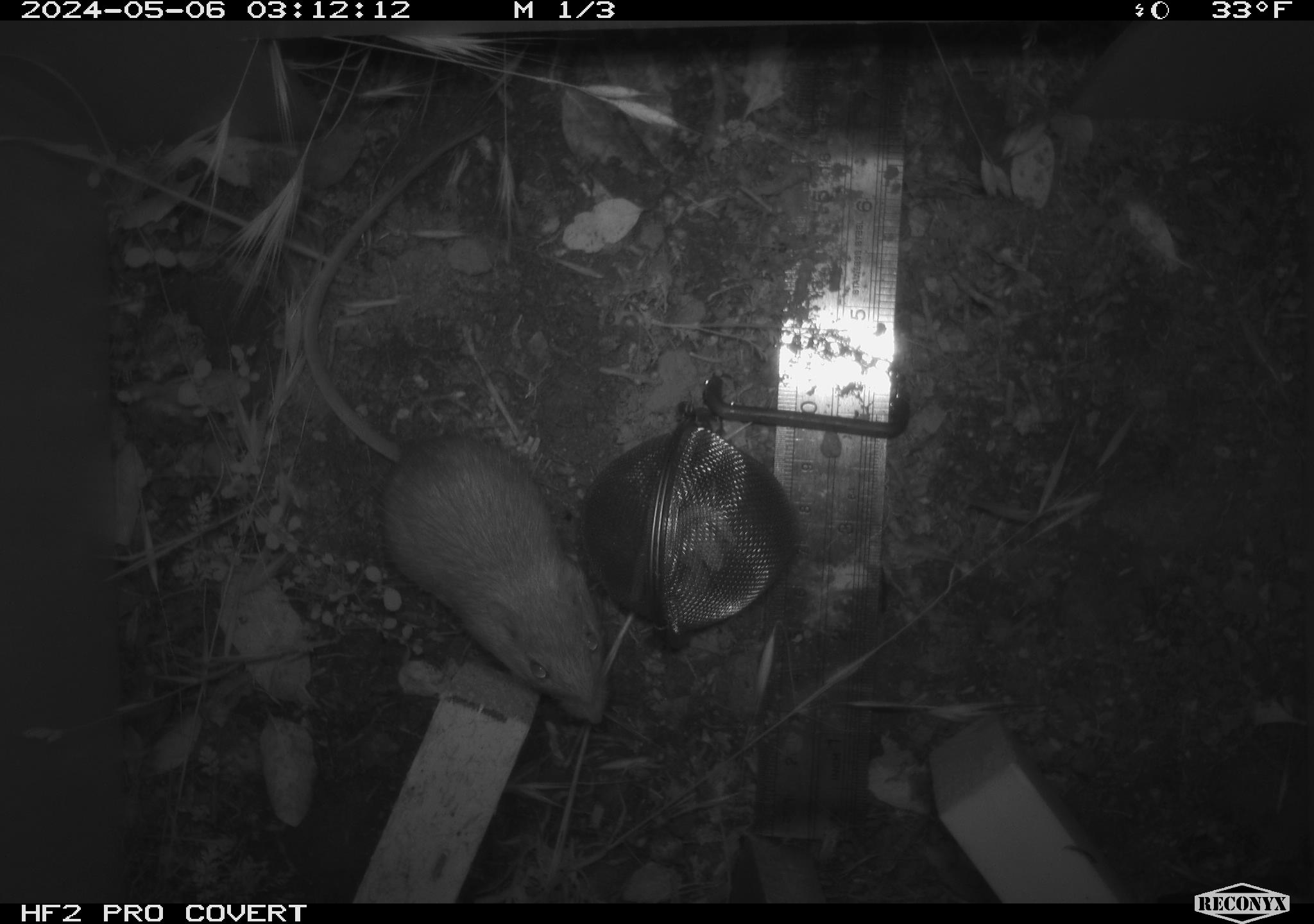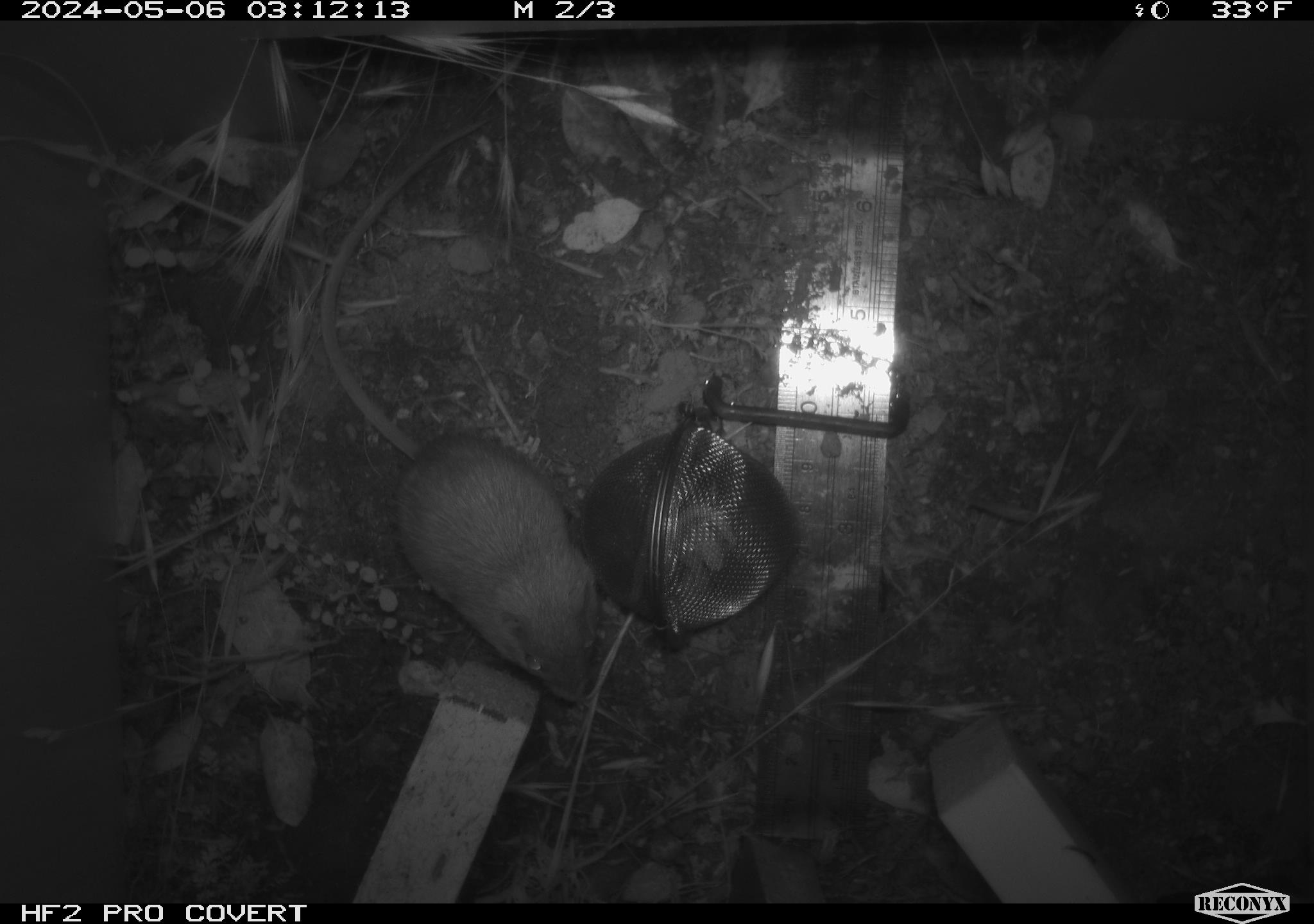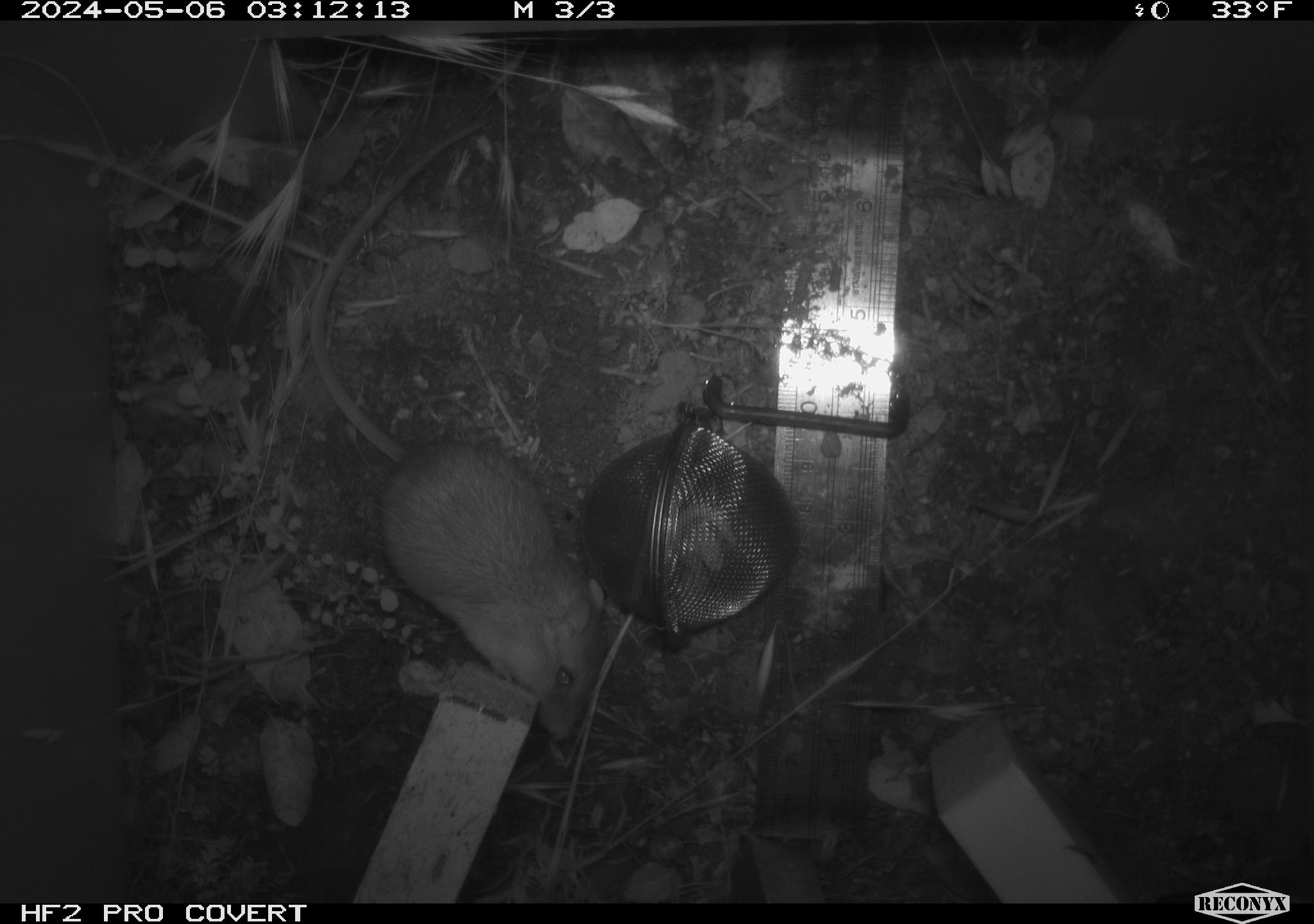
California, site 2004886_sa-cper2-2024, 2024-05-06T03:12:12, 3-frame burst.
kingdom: Animalia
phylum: Chordata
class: Mammalia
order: Rodentia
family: Heteromyidae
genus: Dipodomys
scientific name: Dipodomys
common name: kangaroo rats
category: dipodomys species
Dipodomys species (kangaroo rats) (Dipodomys).